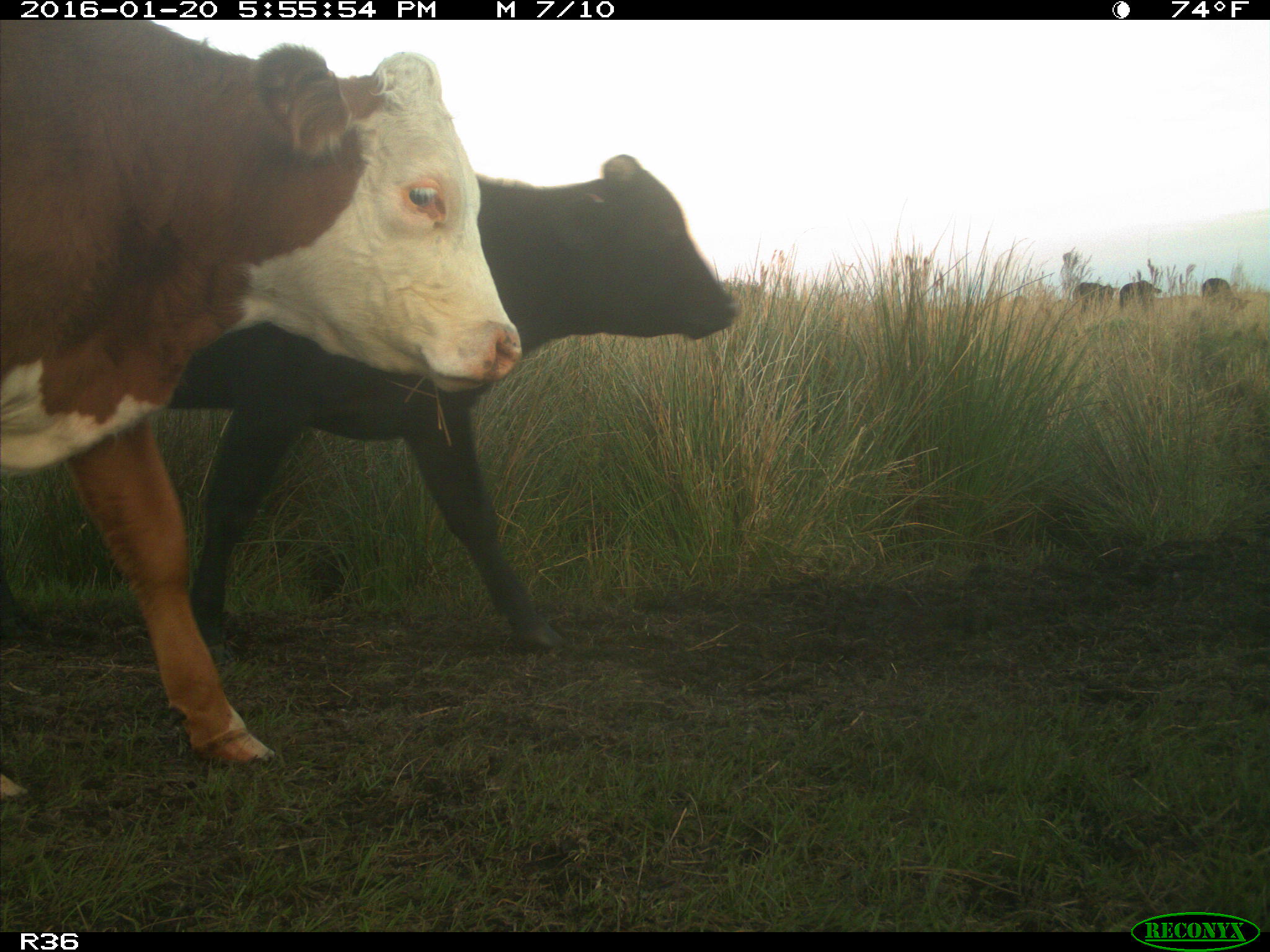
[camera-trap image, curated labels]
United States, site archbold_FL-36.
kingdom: Animalia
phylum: Chordata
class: Mammalia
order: Artiodactyla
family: Bovidae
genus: Bos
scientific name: Bos taurus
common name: domestic cow